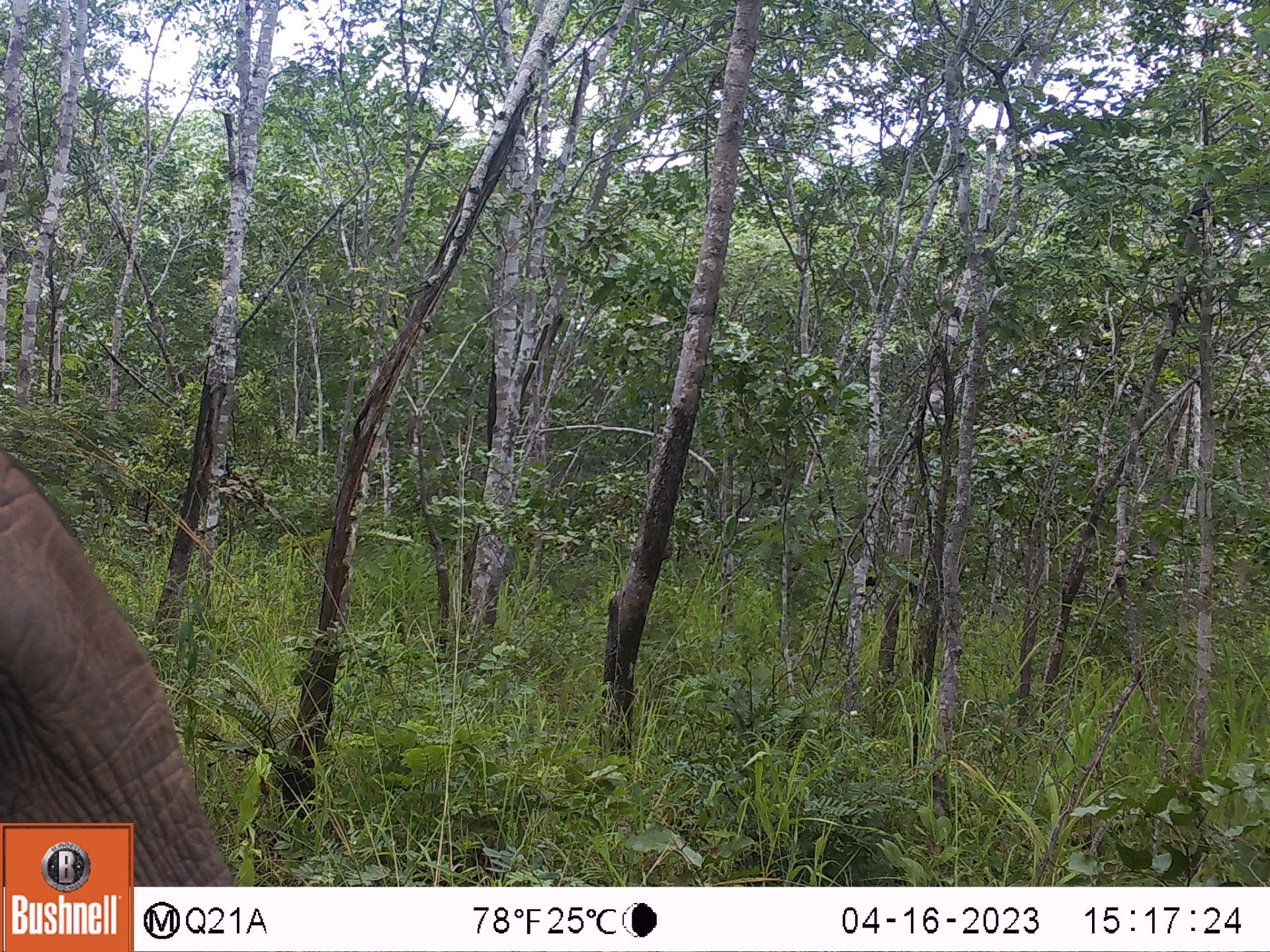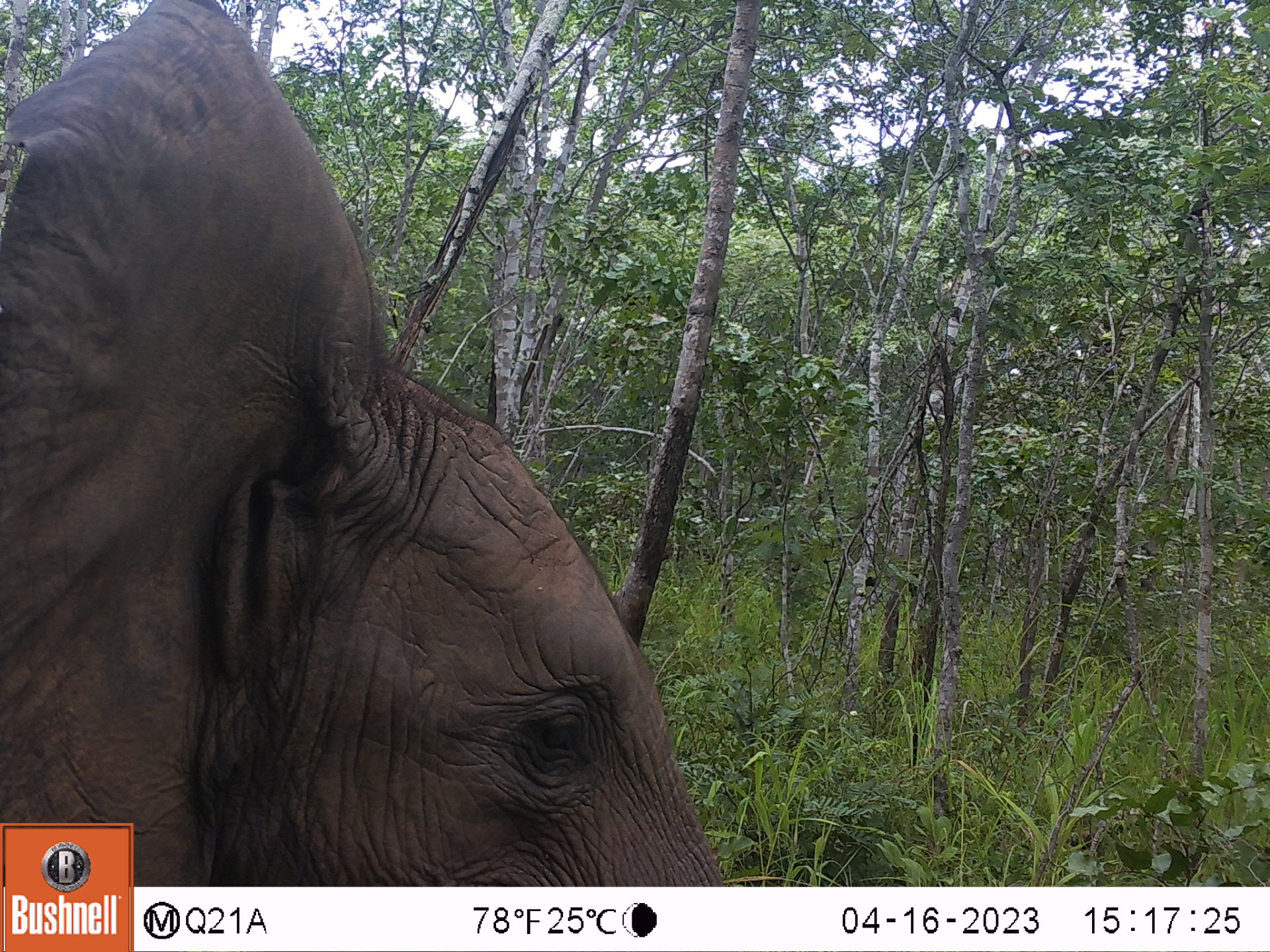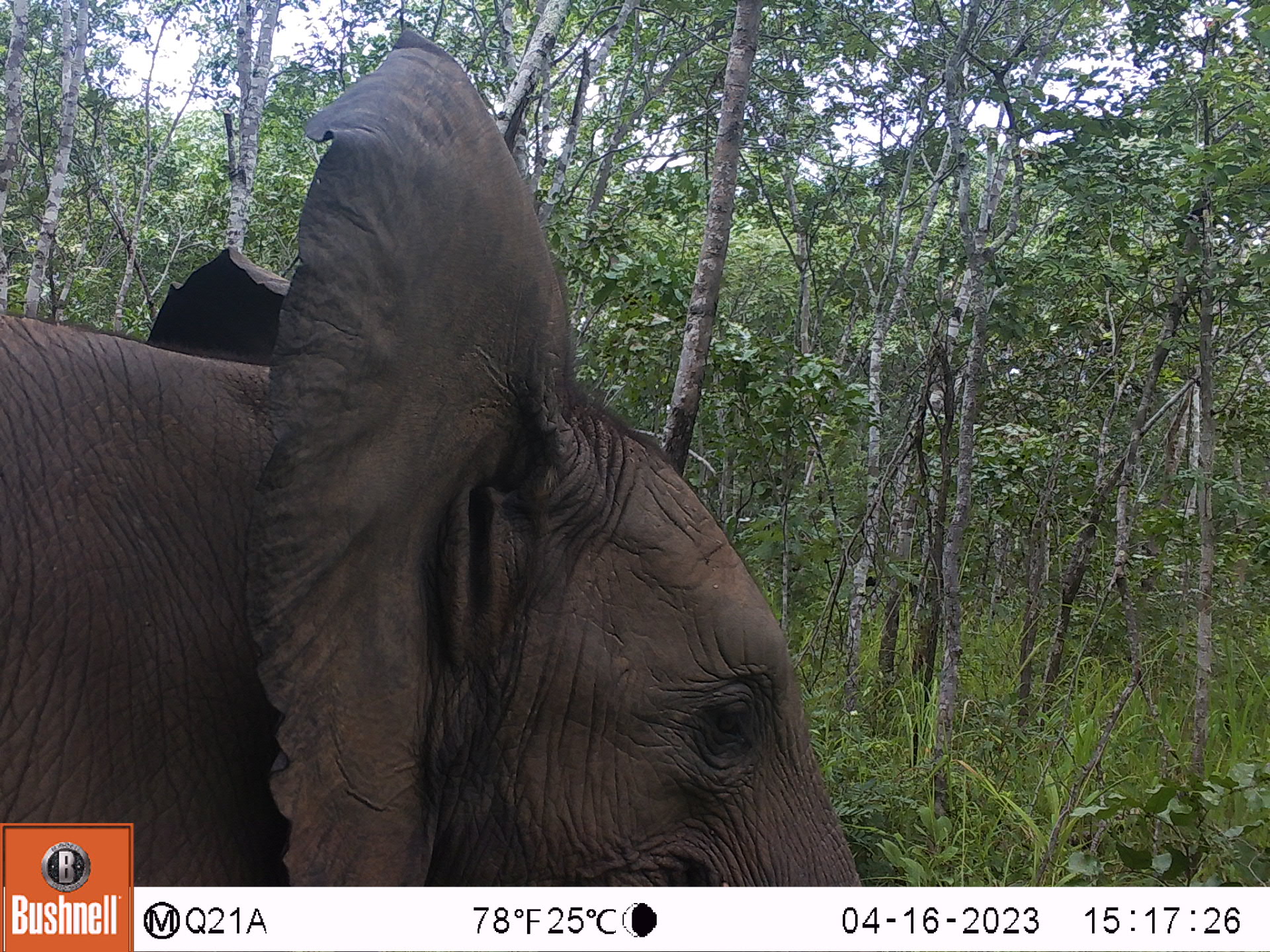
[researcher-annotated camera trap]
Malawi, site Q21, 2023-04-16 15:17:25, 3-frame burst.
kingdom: Animalia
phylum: Chordata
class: Mammalia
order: Proboscidea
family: Elephantidae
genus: Loxodonta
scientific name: Loxodonta africana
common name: african savanna elephant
African savanna elephant (Loxodonta africana), count 1.